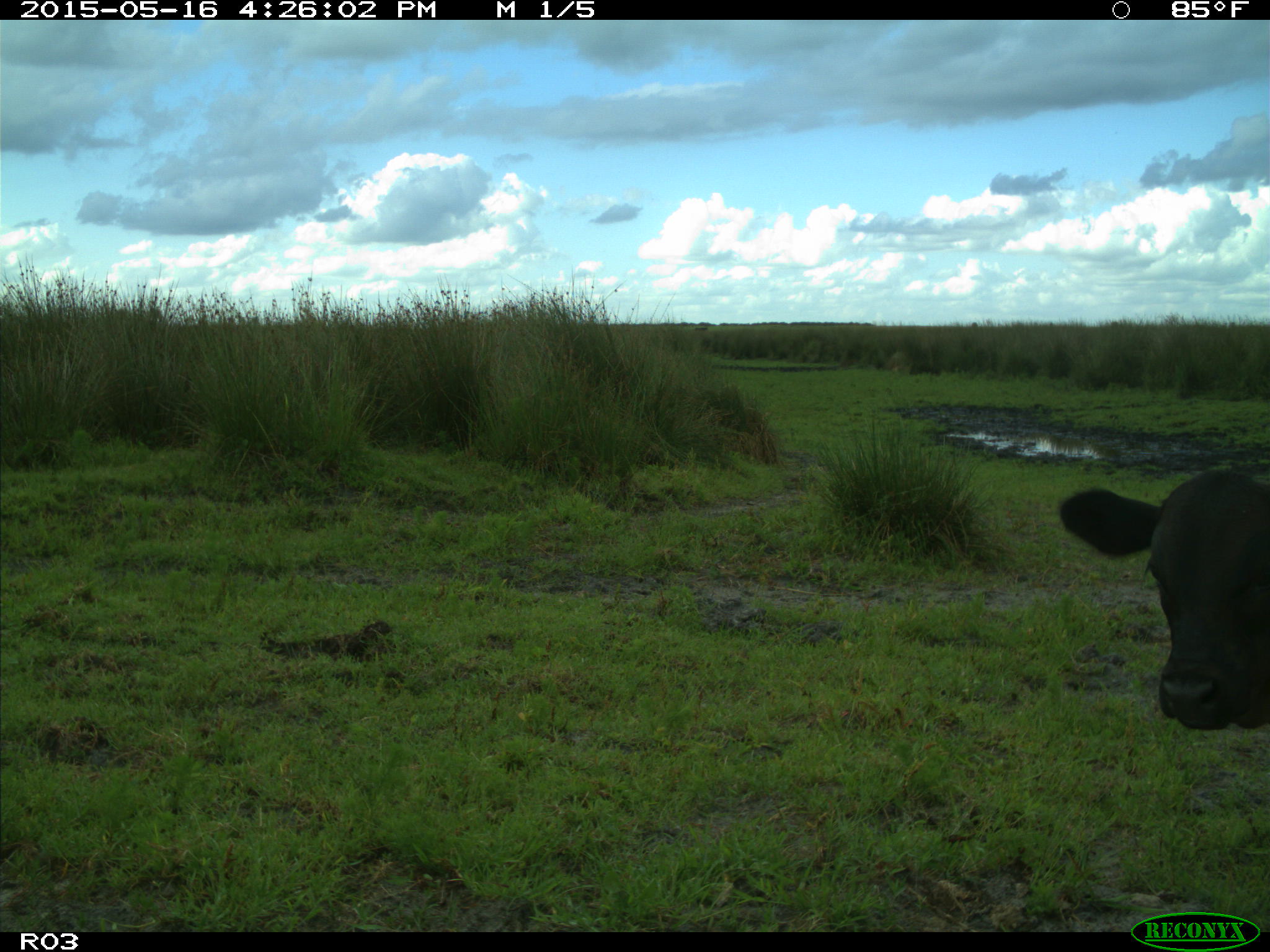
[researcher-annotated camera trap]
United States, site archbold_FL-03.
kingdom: Animalia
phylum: Chordata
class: Mammalia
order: Artiodactyla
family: Bovidae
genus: Bos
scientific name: Bos taurus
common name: domestic cow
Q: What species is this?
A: Bos taurus (domestic cow).